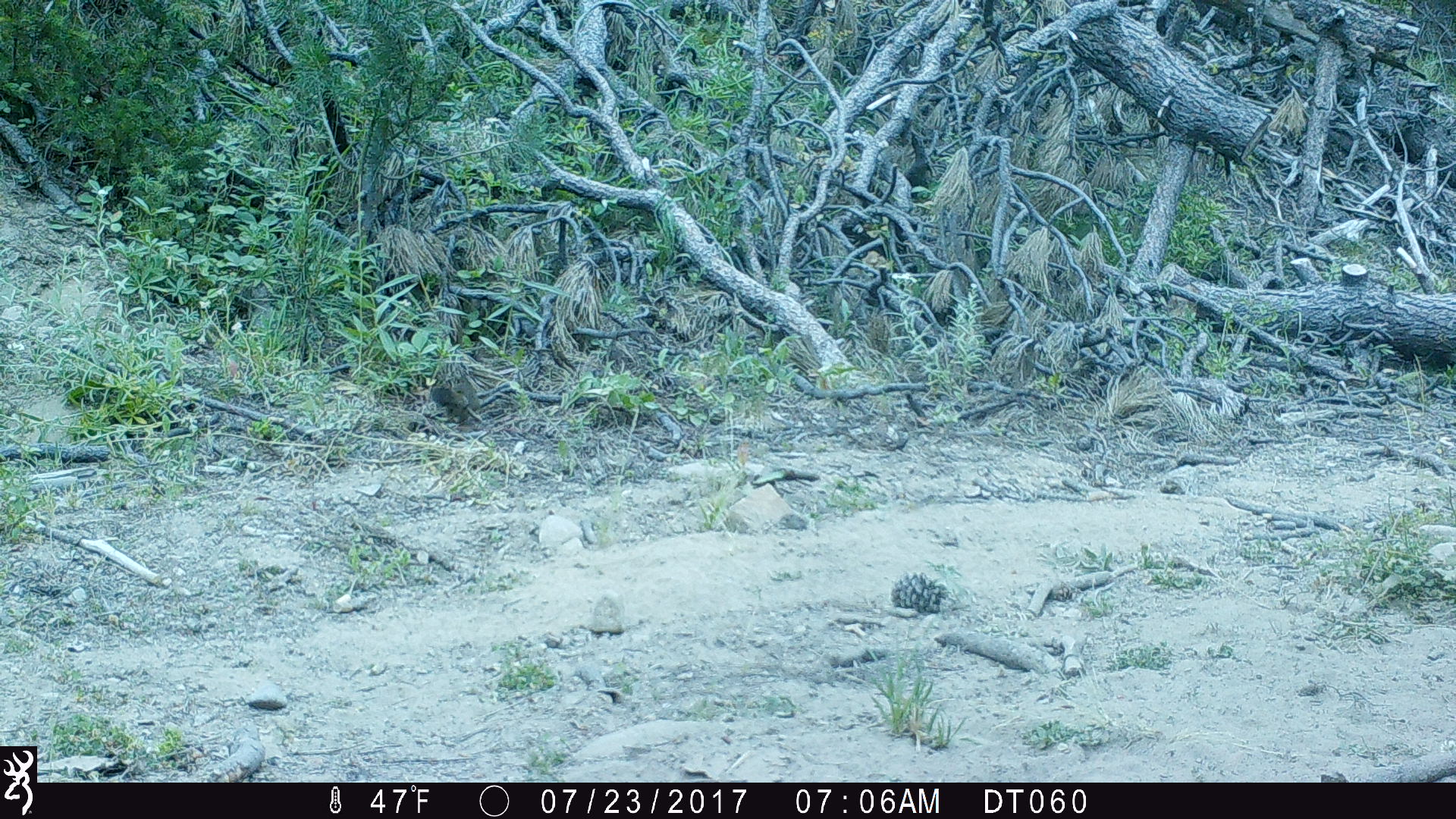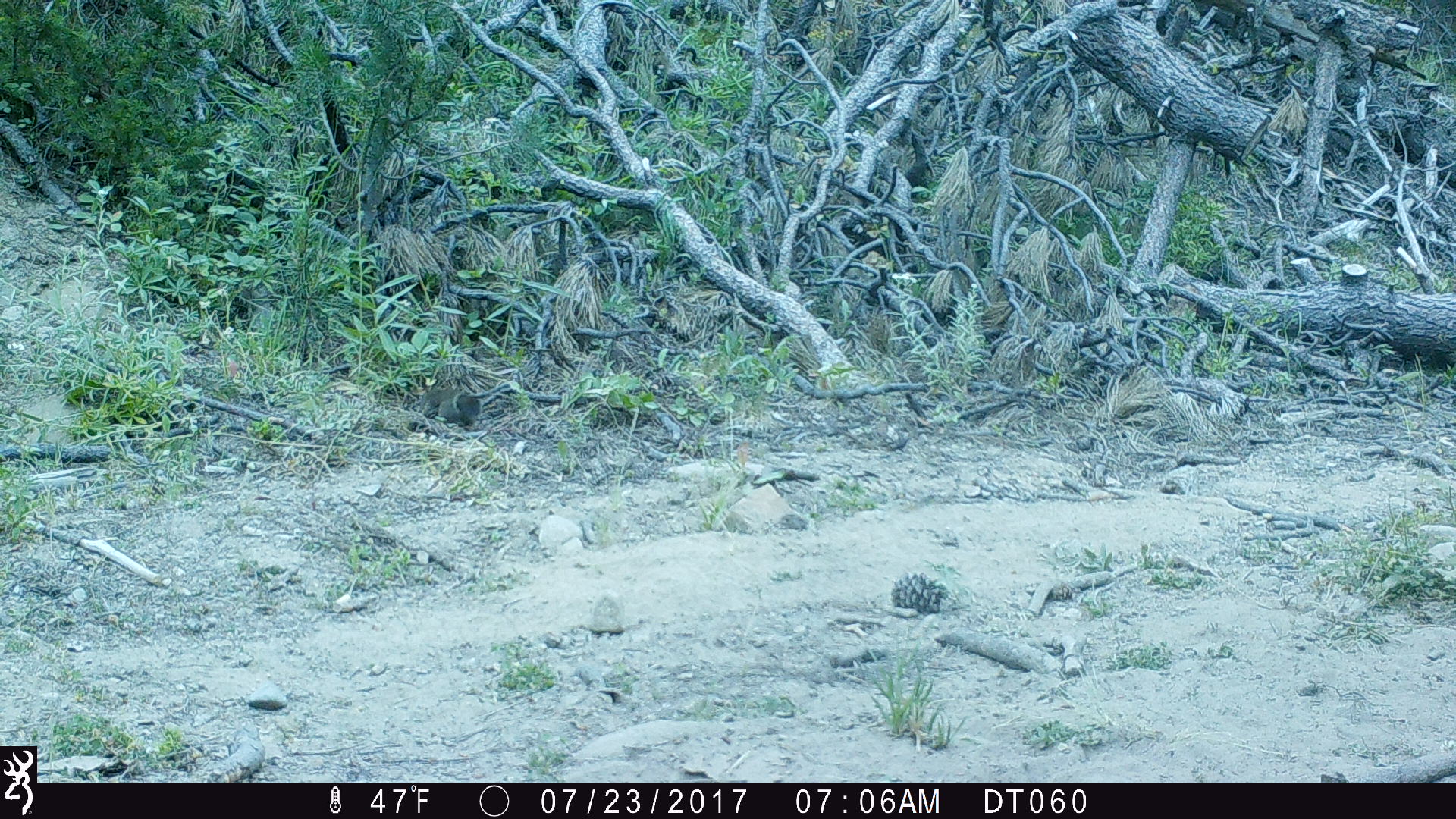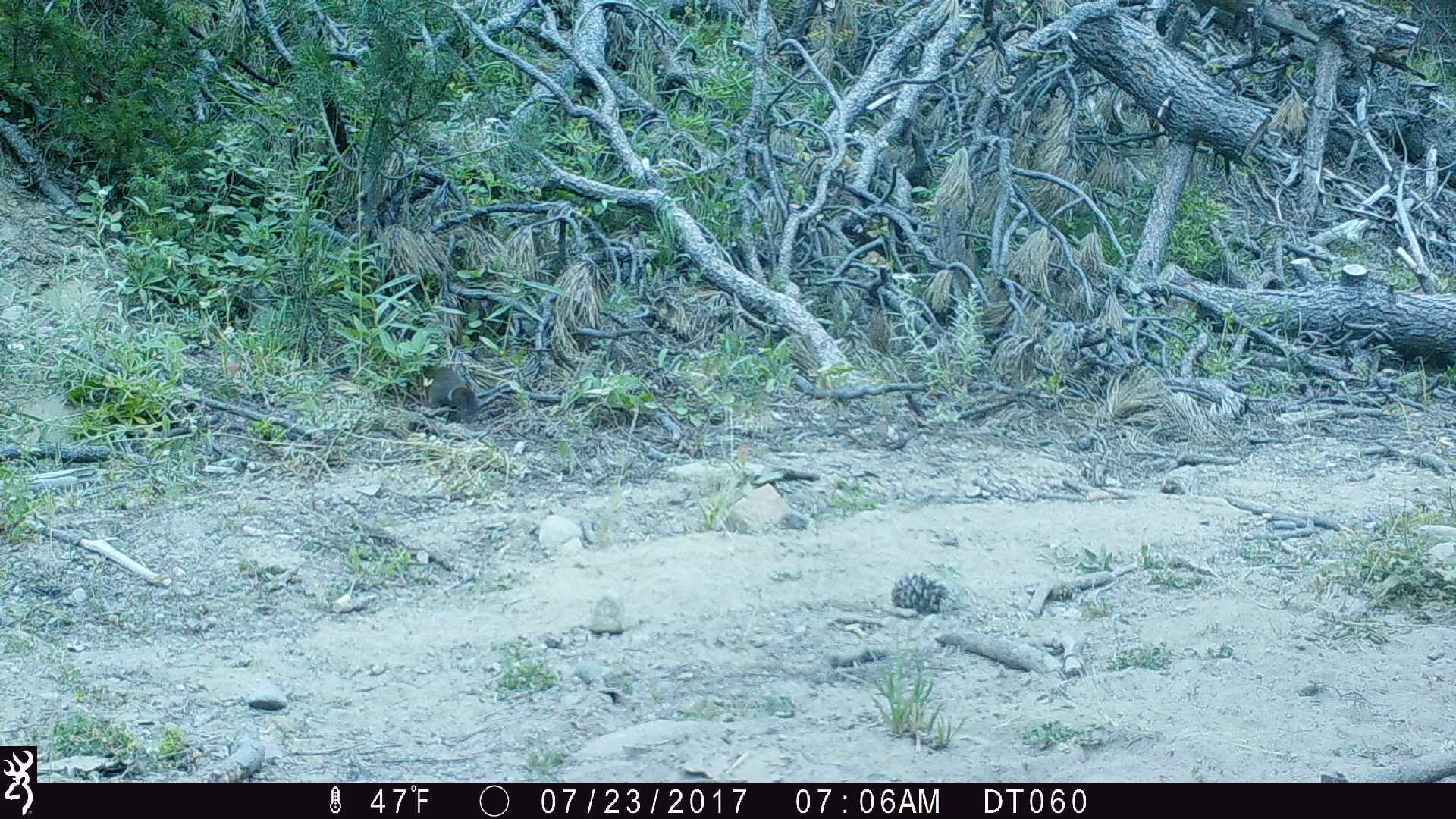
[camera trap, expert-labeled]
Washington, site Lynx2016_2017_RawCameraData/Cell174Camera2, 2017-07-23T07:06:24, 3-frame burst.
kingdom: Animalia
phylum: Chordata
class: Mammalia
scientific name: Mammalia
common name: small mammal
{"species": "small mammal (Mammalia)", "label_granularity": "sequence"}